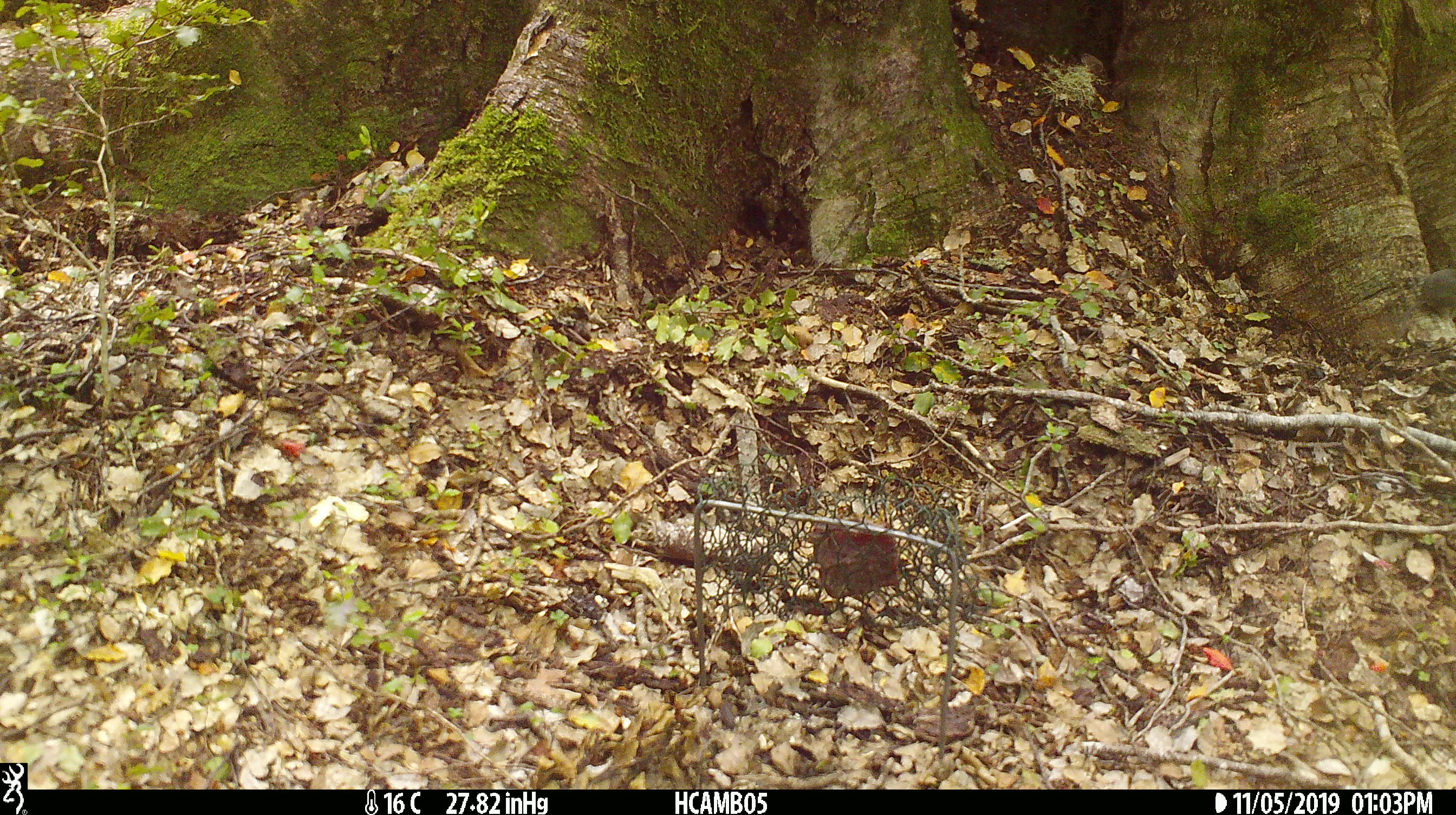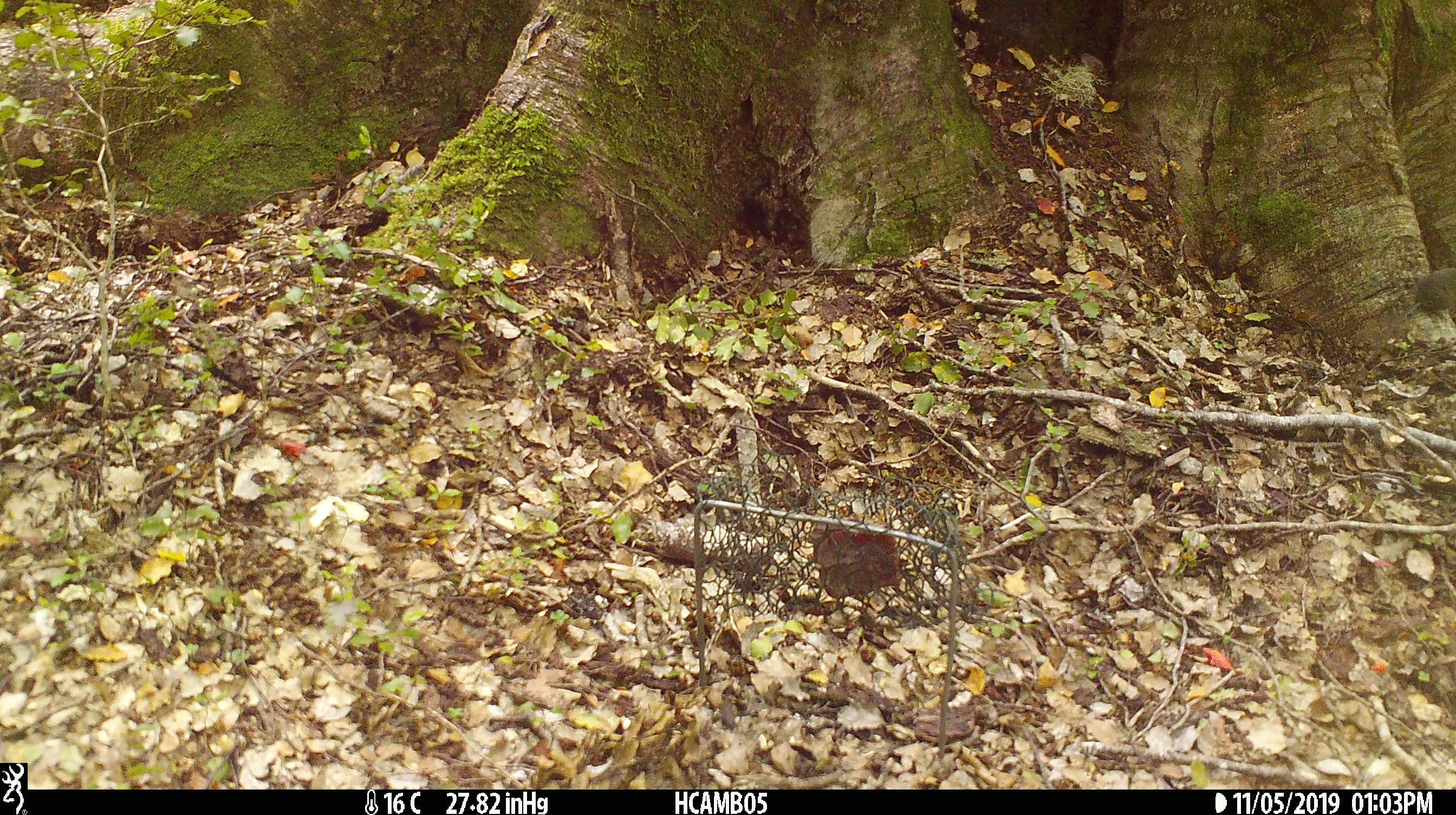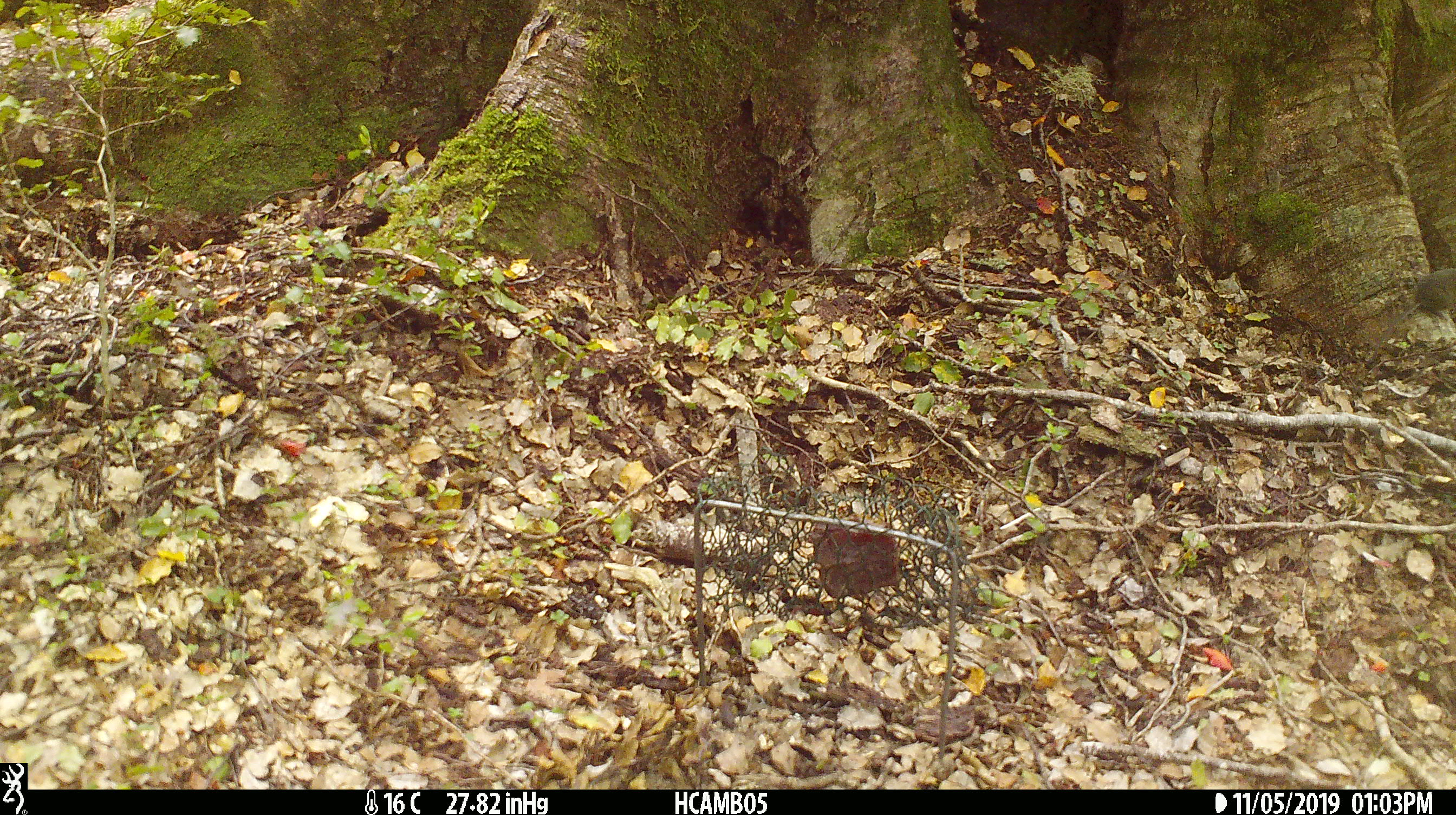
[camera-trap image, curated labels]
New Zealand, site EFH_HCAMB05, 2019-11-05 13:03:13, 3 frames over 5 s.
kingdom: Animalia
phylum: Chordata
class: Mammalia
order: Rodentia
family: Muridae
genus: Mus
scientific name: Mus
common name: mouse